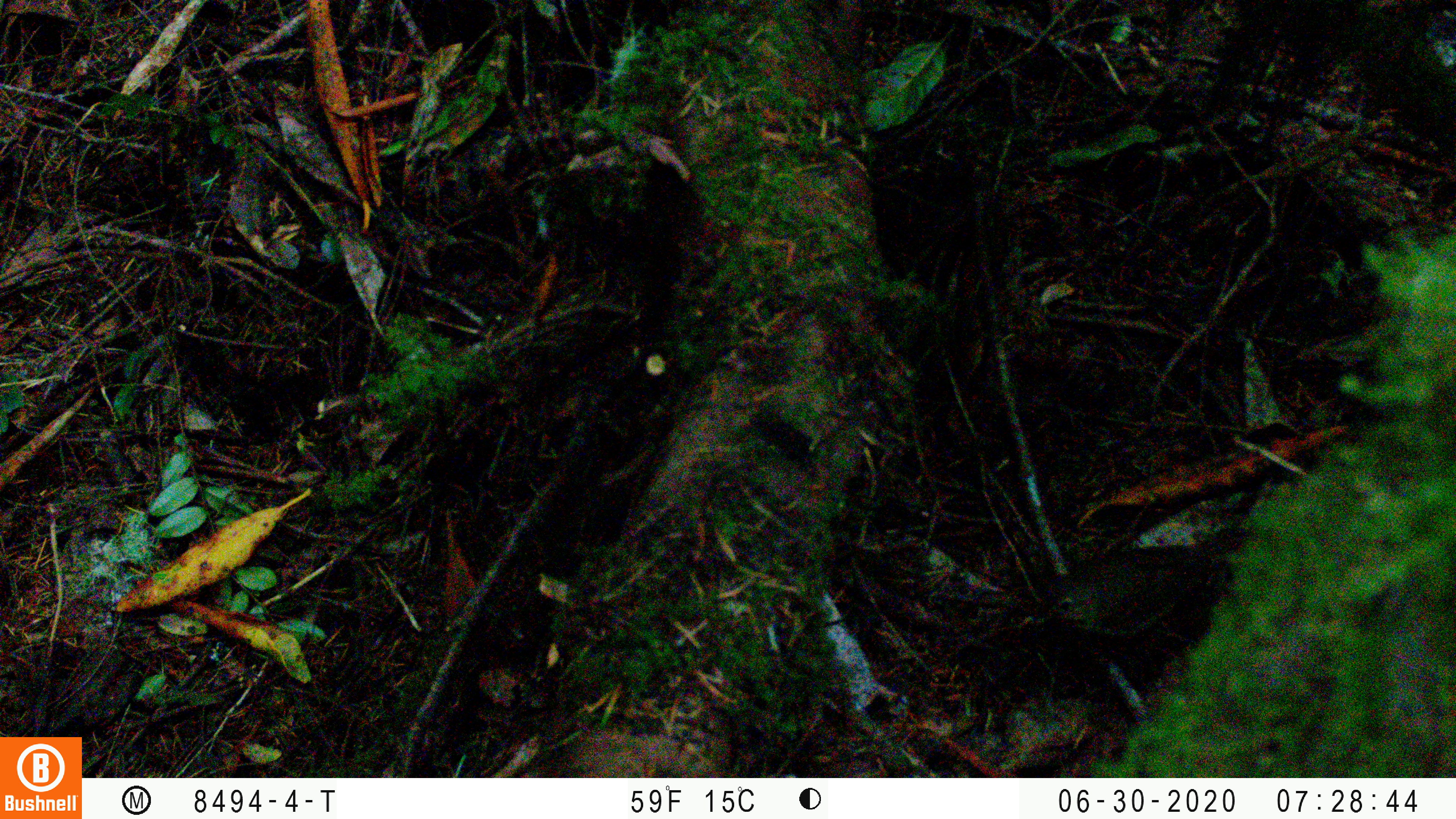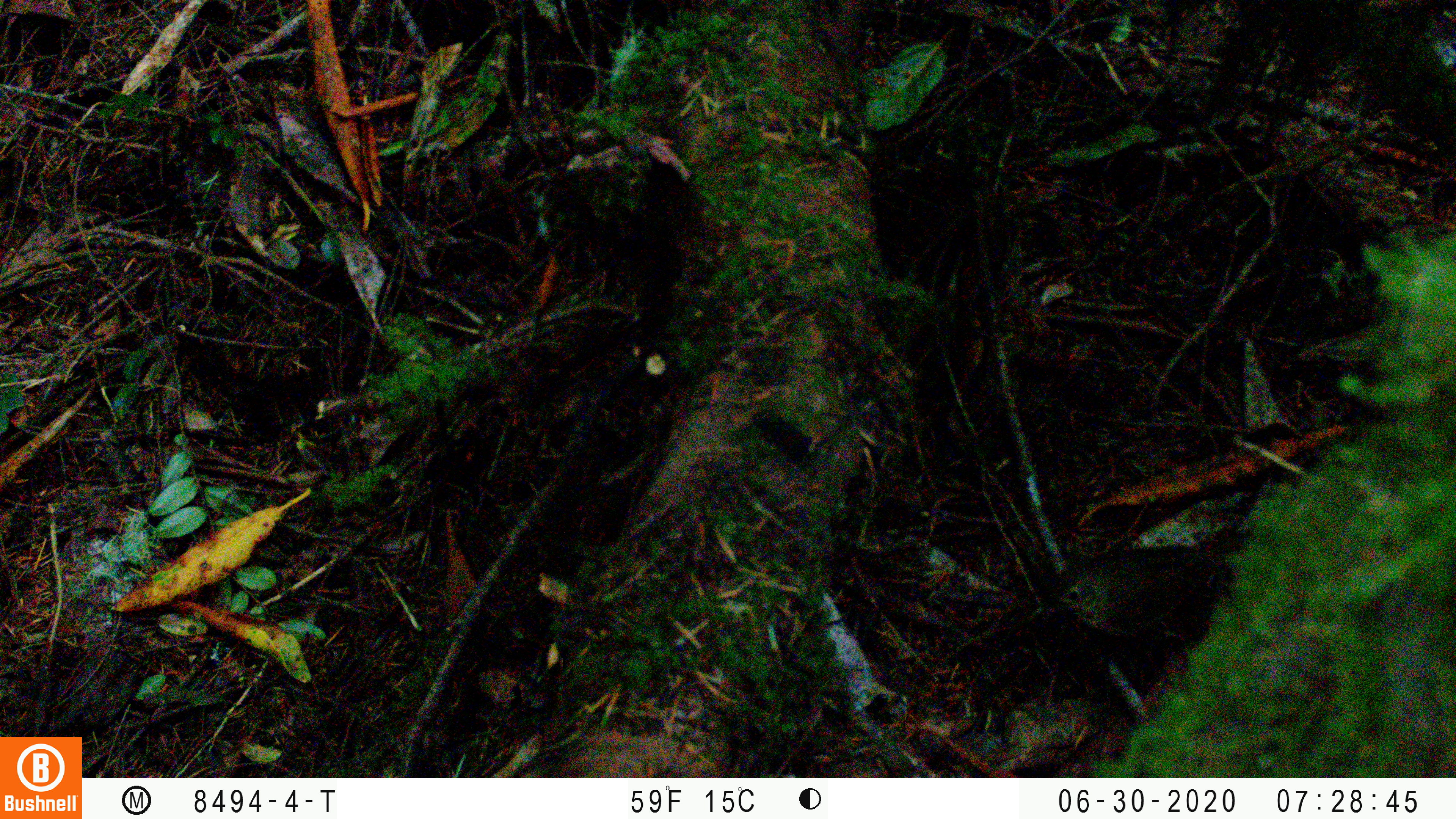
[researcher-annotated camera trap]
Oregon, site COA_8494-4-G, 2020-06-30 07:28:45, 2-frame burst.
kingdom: Animalia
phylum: Chordata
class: Aves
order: Passeriformes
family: Turdidae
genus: Catharus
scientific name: Catharus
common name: brown thrushes and nightingale-thrushes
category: catharus species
Catharus species (brown thrushes and nightingale-thrushes) (Catharus).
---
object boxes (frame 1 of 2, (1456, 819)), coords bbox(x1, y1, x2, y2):
catharus species: bbox(1034, 537, 1233, 642)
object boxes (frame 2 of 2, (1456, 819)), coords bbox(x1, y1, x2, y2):
catharus species: bbox(1047, 526, 1238, 646)